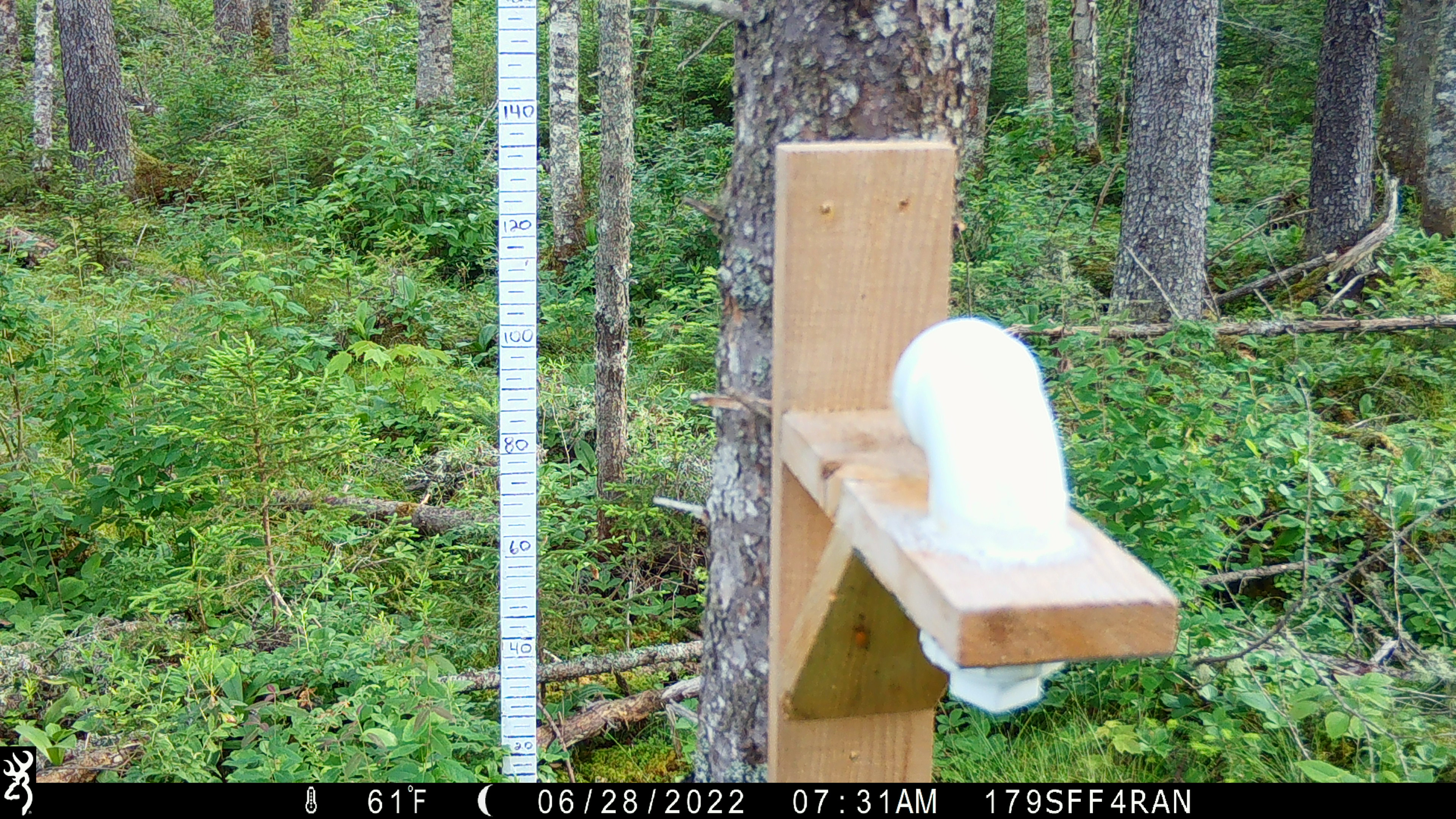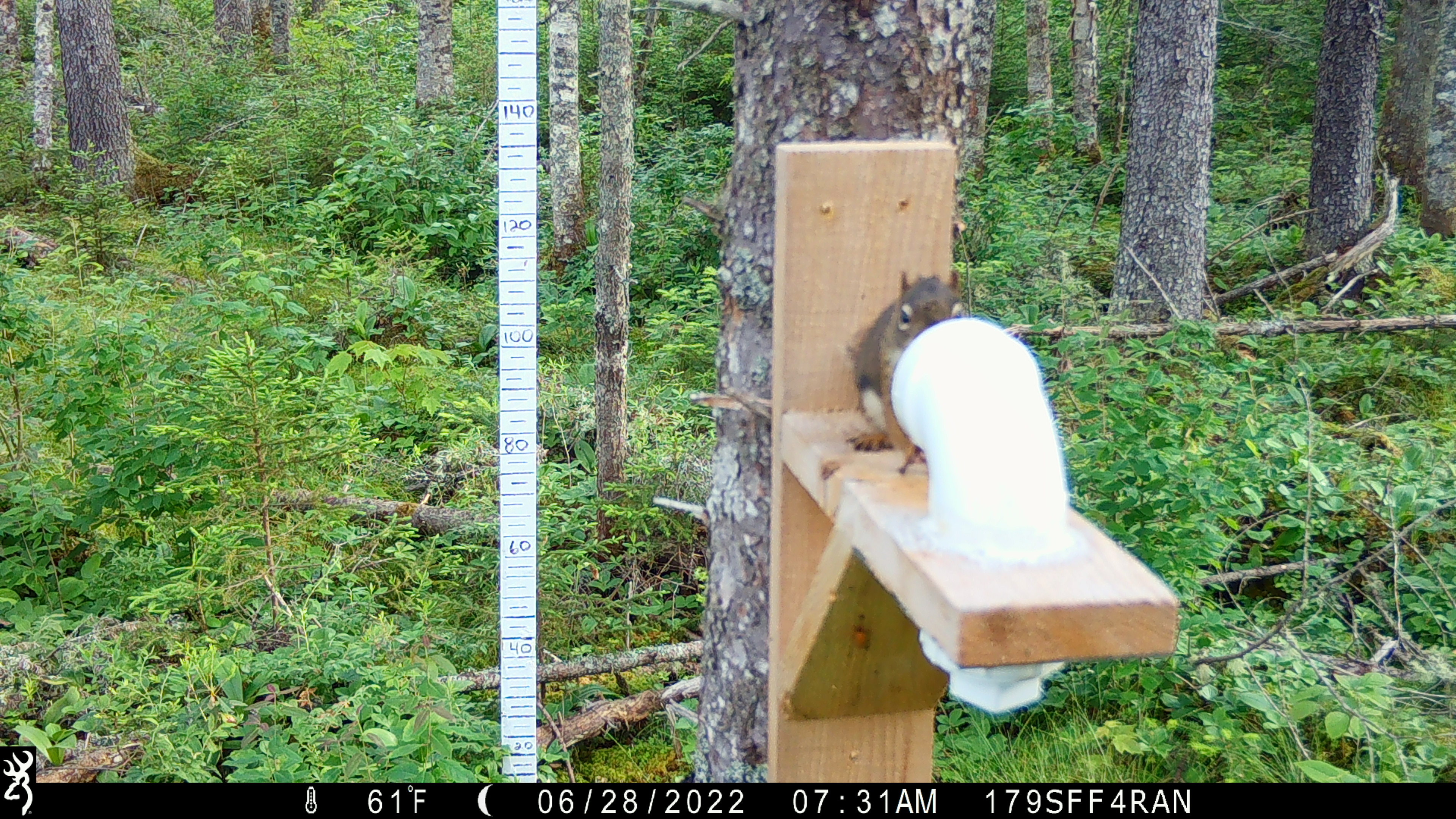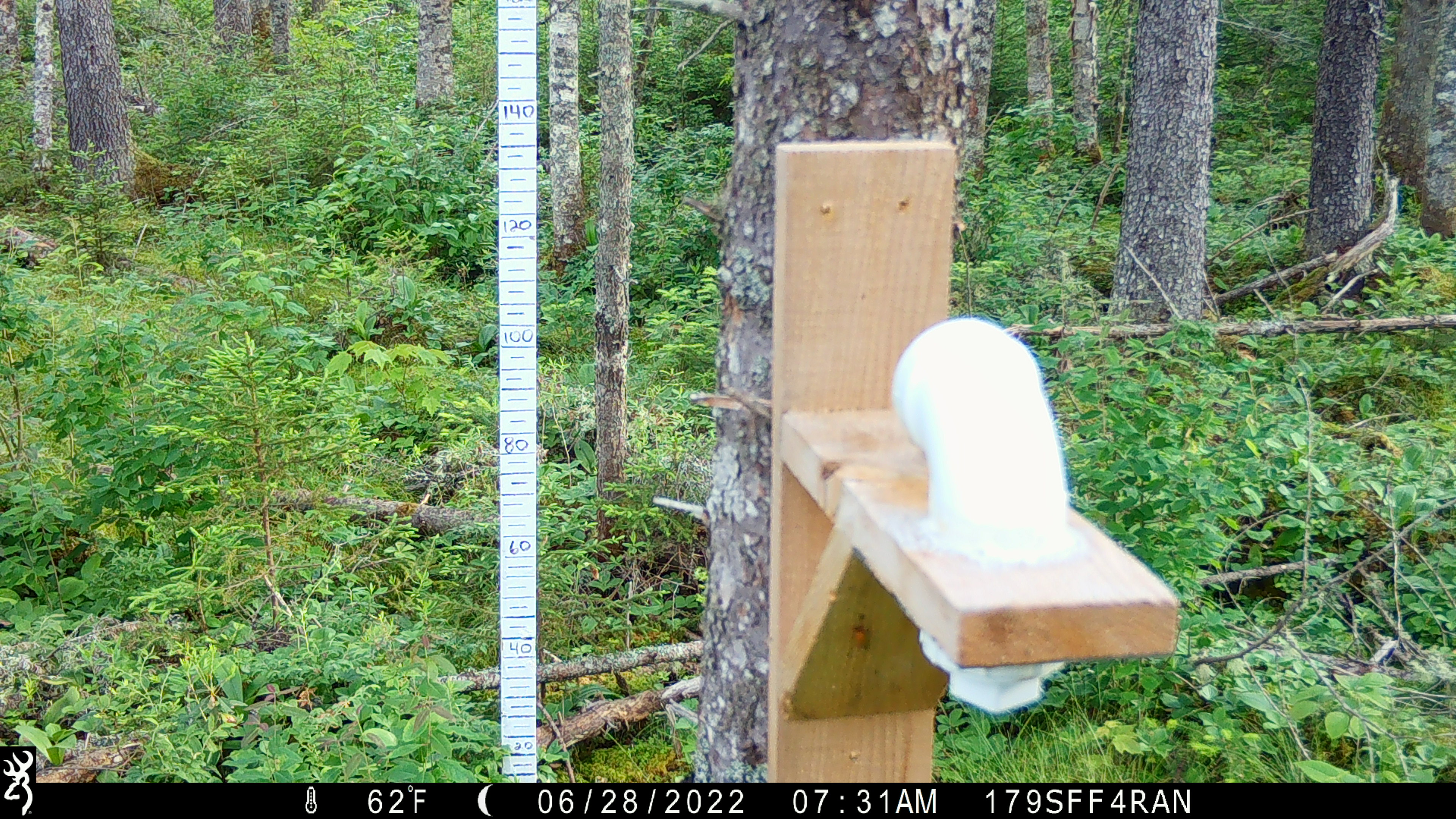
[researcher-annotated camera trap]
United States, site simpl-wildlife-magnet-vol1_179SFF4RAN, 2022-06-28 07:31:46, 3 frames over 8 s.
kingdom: Animalia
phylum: Chordata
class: Mammalia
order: Rodentia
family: Sciuridae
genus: Tamiasciurus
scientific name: Tamiasciurus hudsonicus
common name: red squirrel